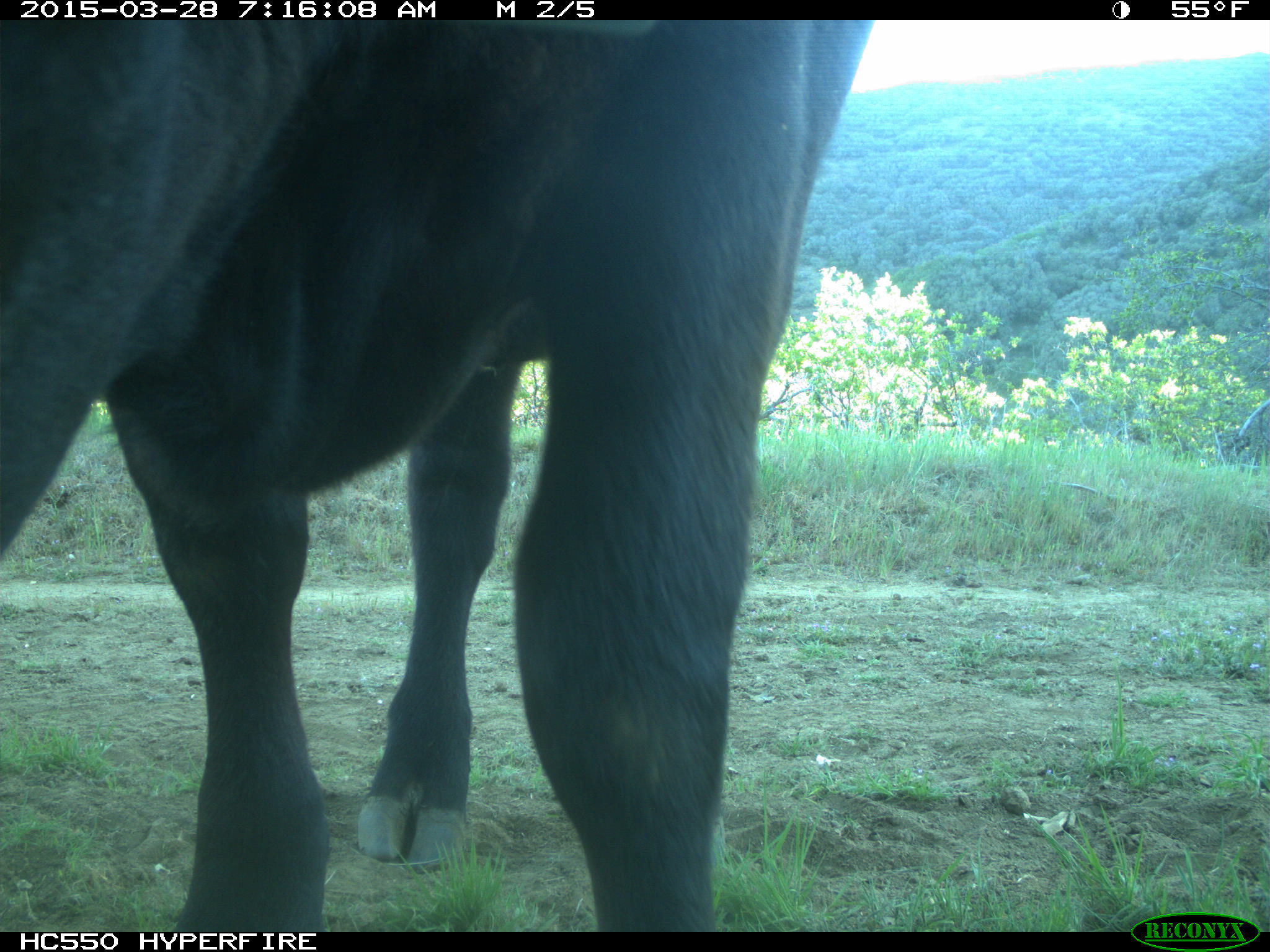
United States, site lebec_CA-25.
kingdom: Animalia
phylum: Chordata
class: Mammalia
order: Artiodactyla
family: Bovidae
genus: Bos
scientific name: Bos taurus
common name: domestic cow